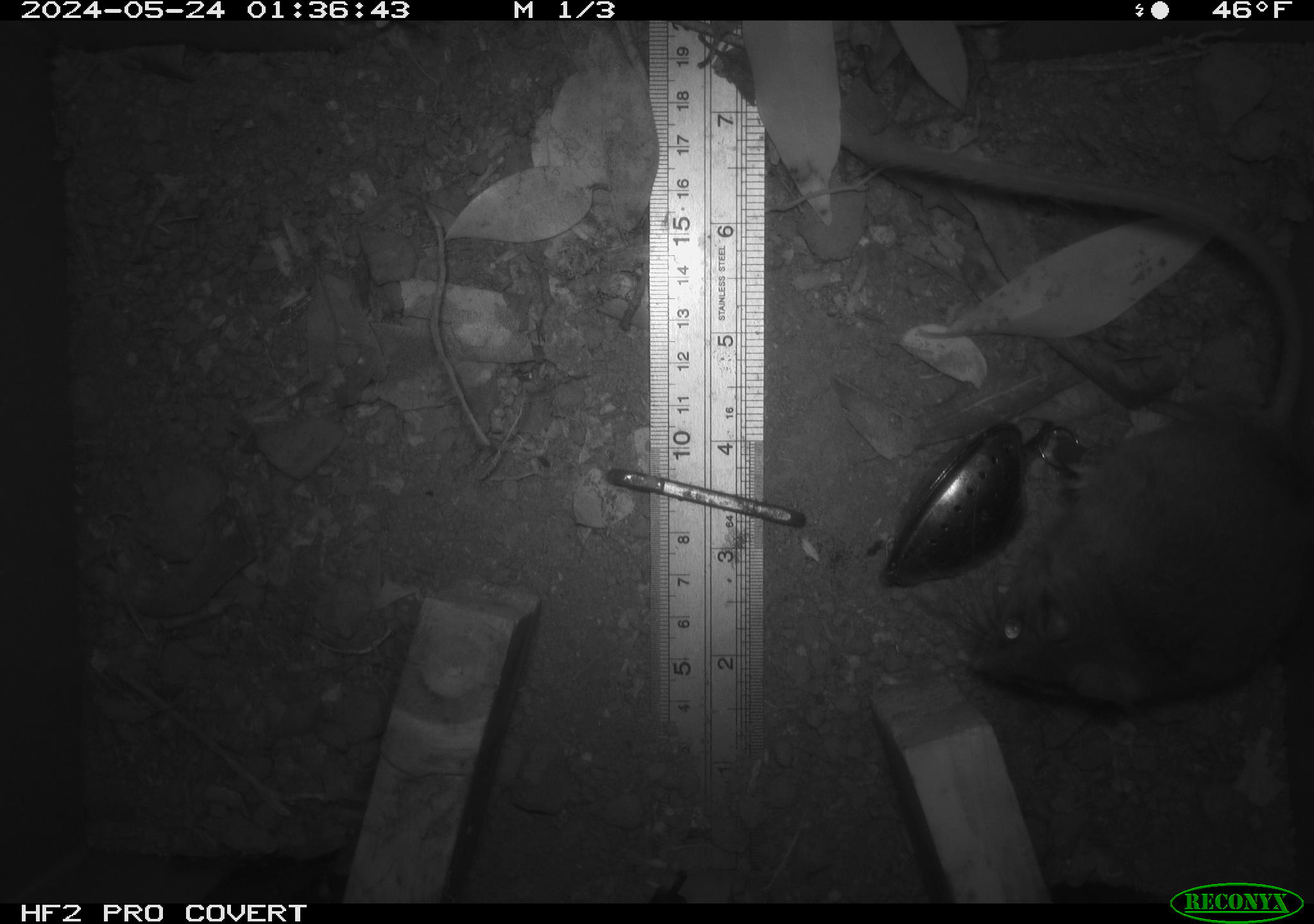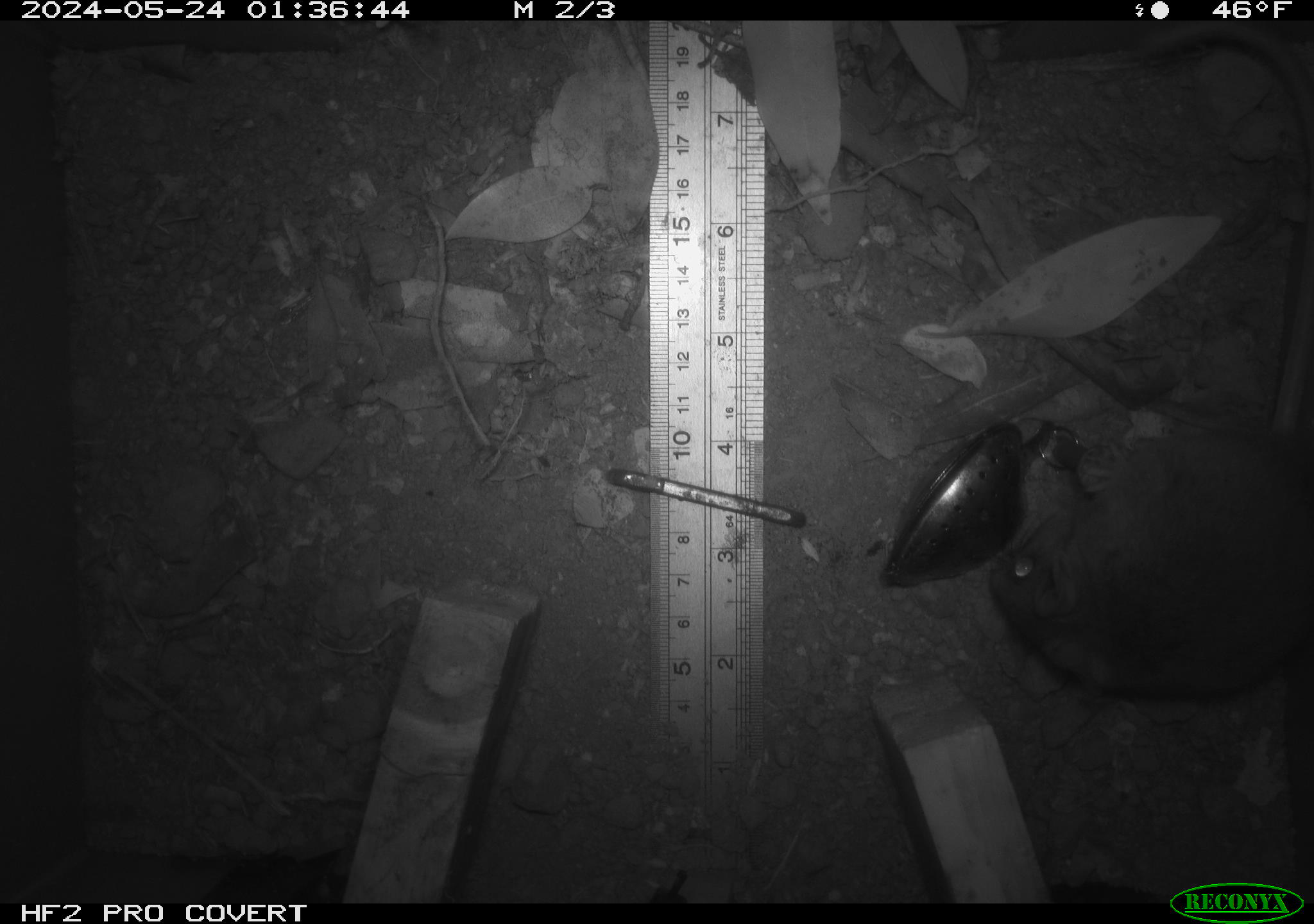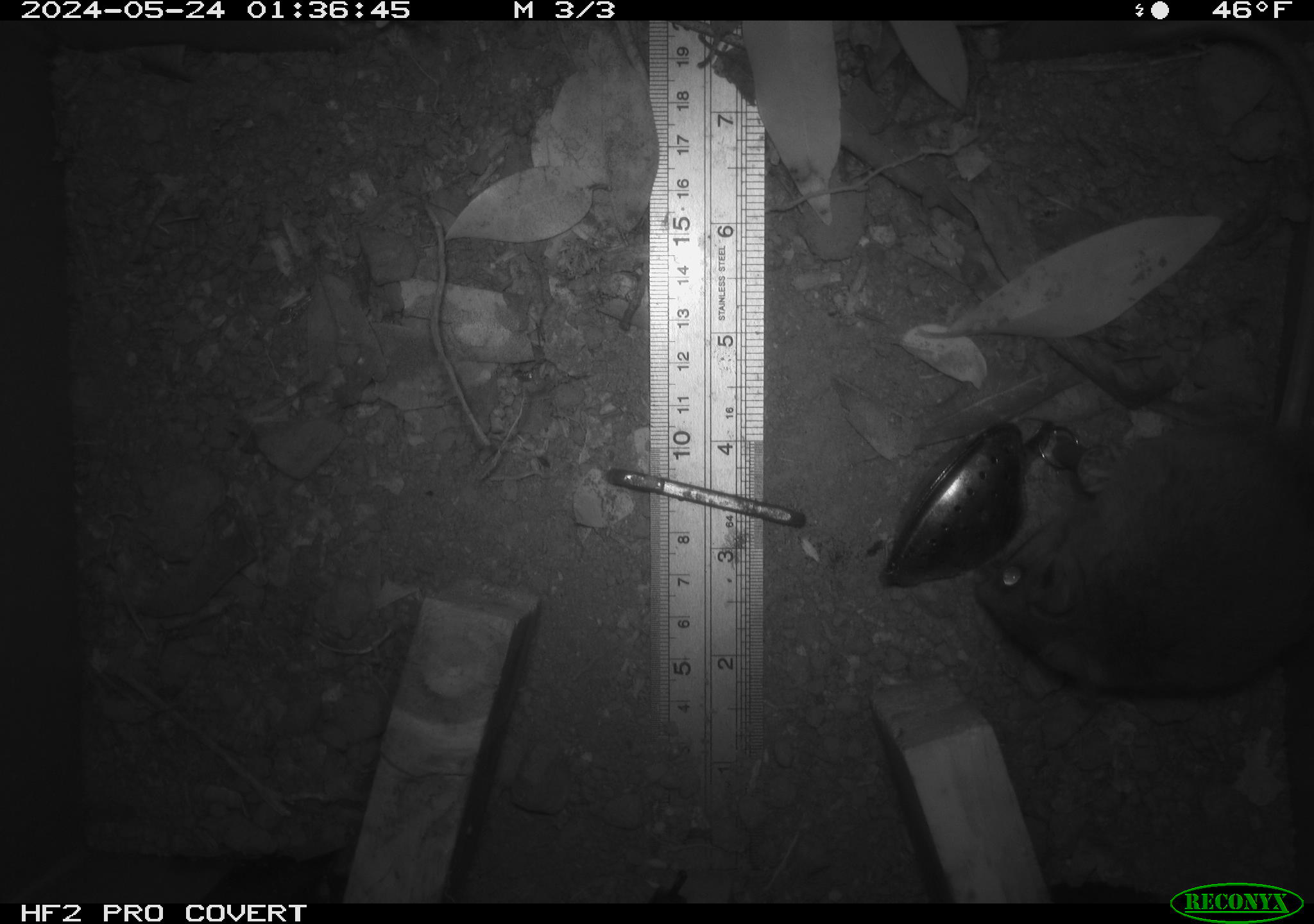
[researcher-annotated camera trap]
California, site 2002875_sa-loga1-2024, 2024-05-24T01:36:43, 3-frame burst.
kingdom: Animalia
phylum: Chordata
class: Mammalia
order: Rodentia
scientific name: Rodentia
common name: rodent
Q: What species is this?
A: Rodent (Rodentia).